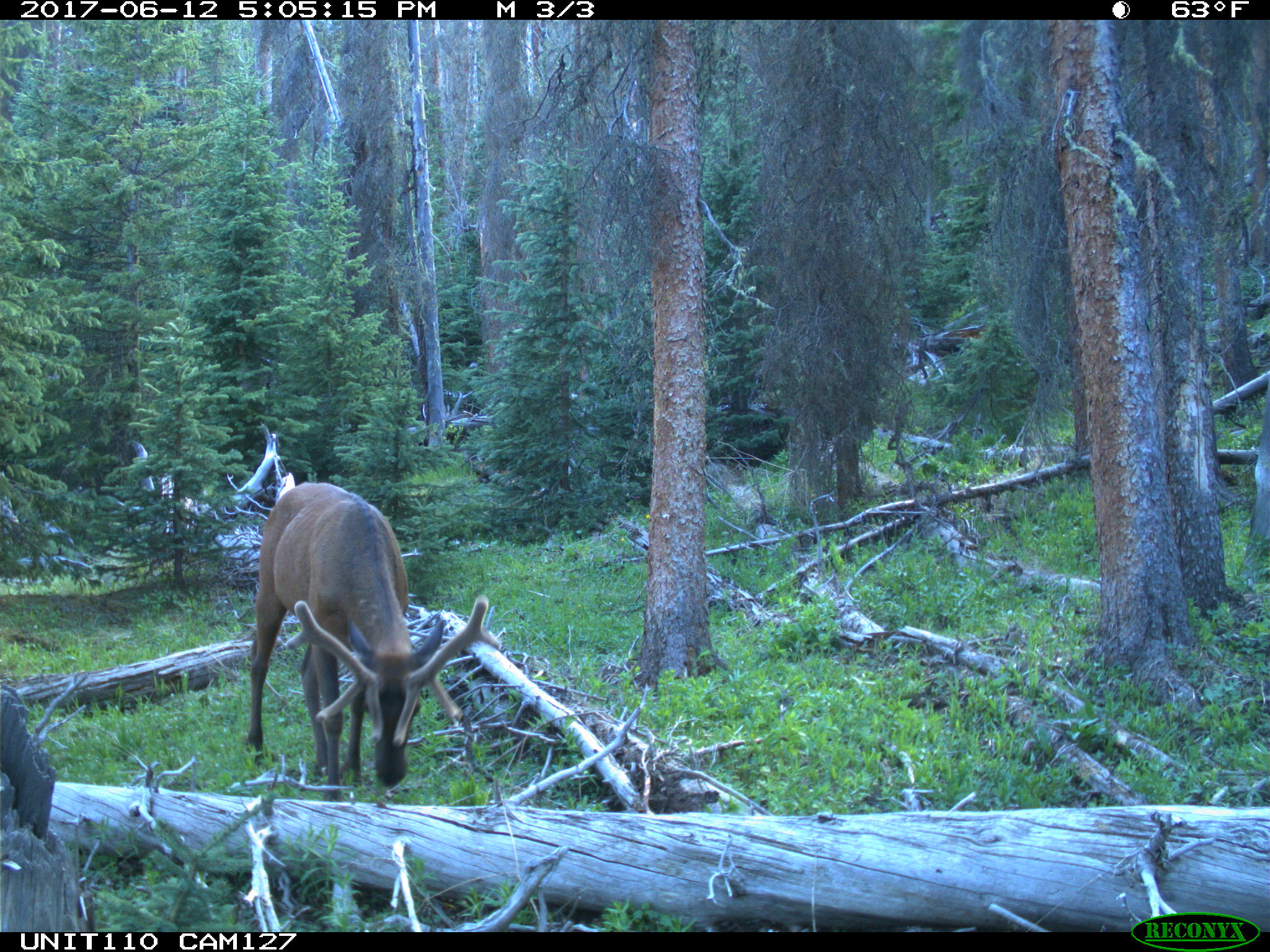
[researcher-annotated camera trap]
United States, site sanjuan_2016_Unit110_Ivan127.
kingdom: Animalia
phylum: Chordata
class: Mammalia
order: Artiodactyla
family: Cervidae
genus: Cervus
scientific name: Cervus elaphus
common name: red deer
Cervus elaphus (red deer).